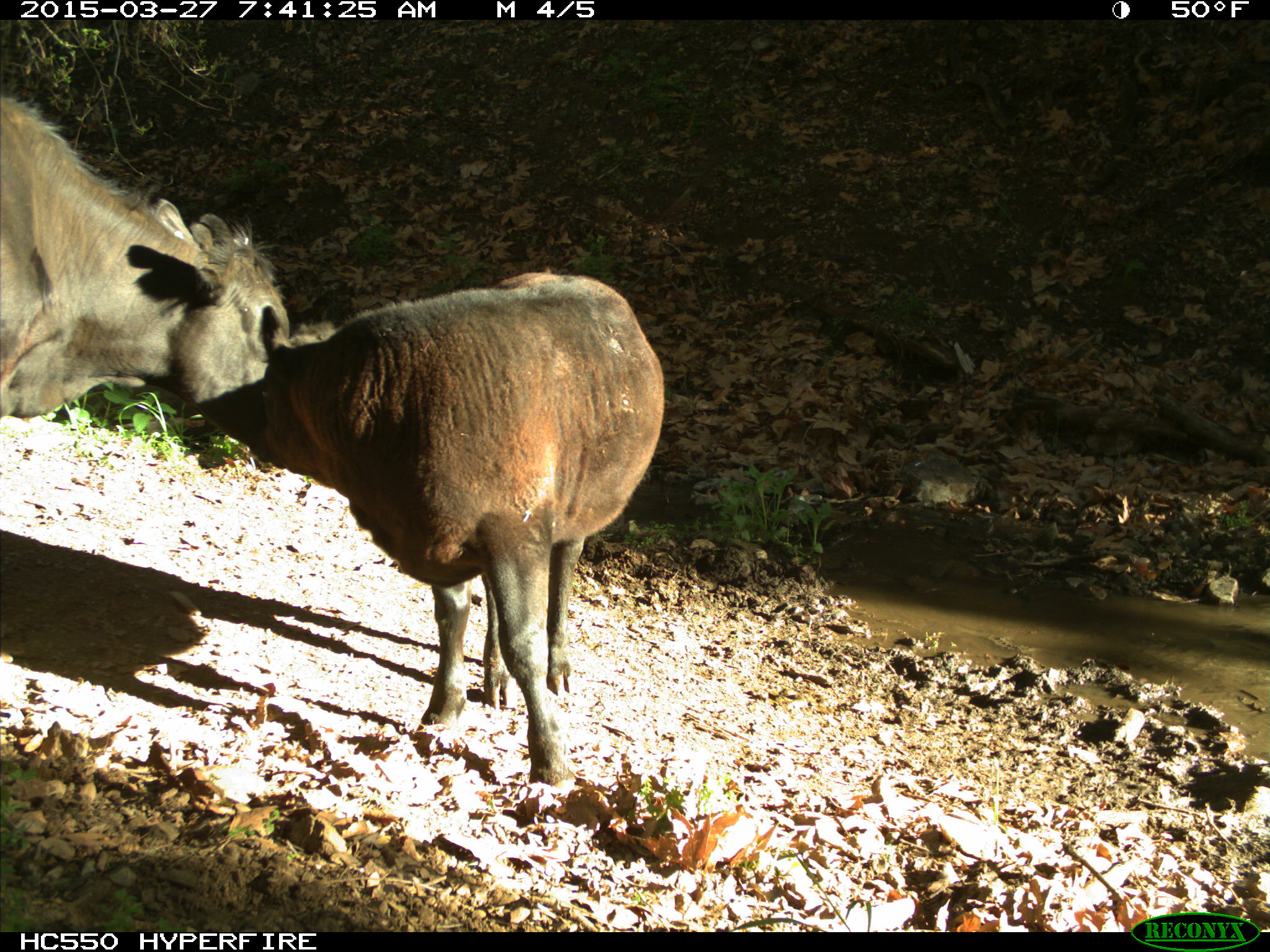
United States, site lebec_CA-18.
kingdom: Animalia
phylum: Chordata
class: Mammalia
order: Artiodactyla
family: Bovidae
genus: Bos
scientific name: Bos taurus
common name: domestic cow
Bos taurus (domestic cow).